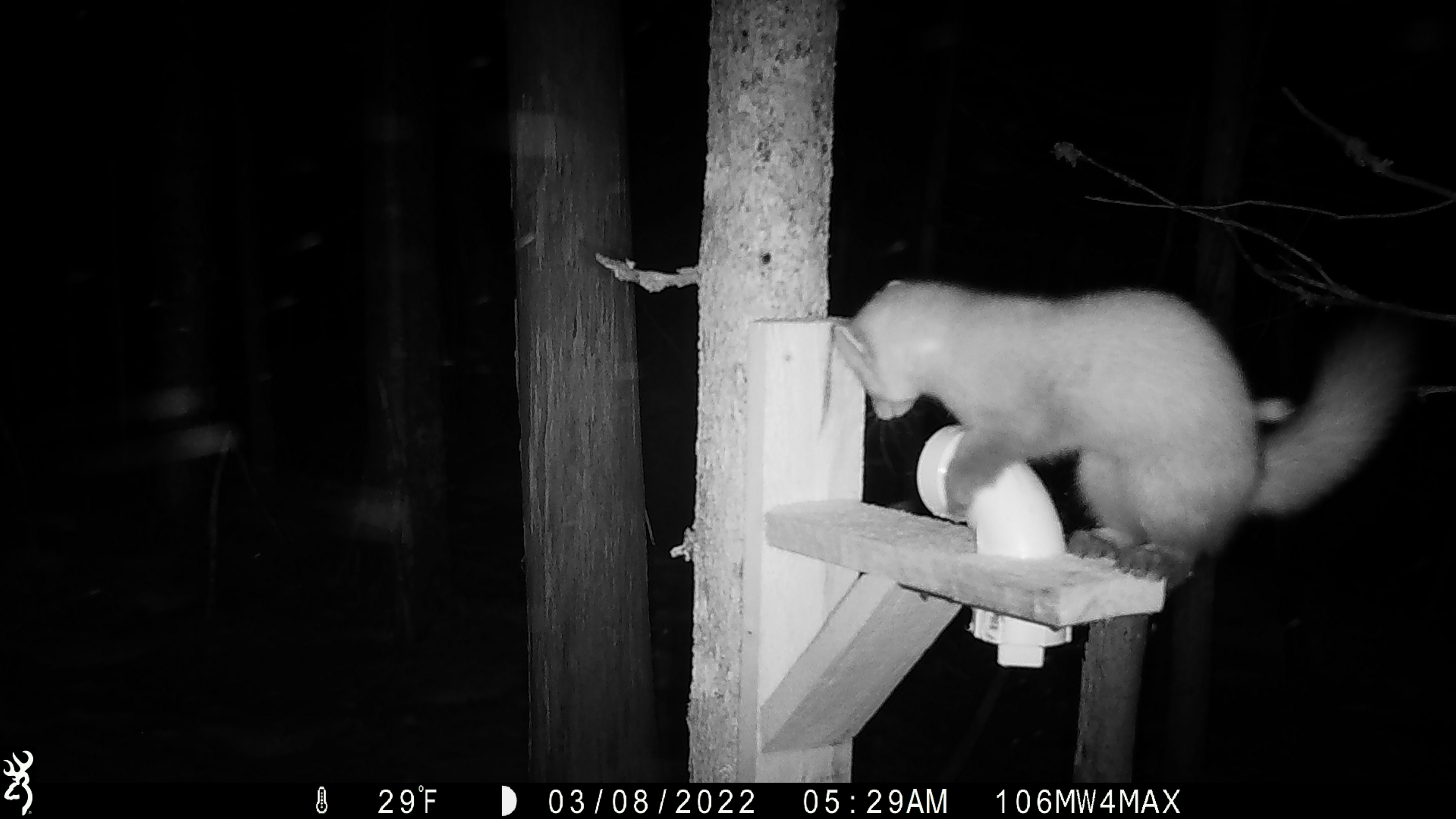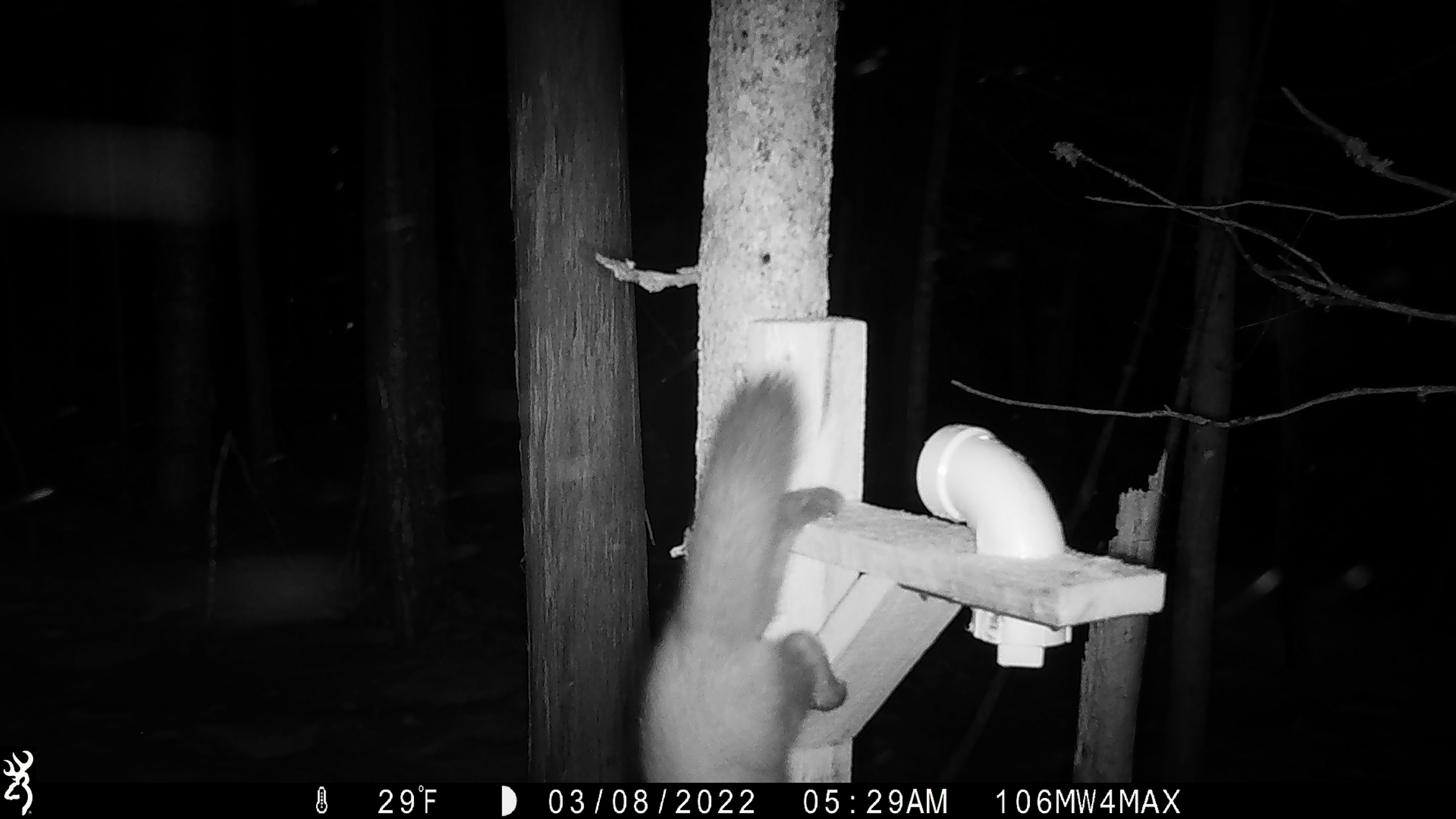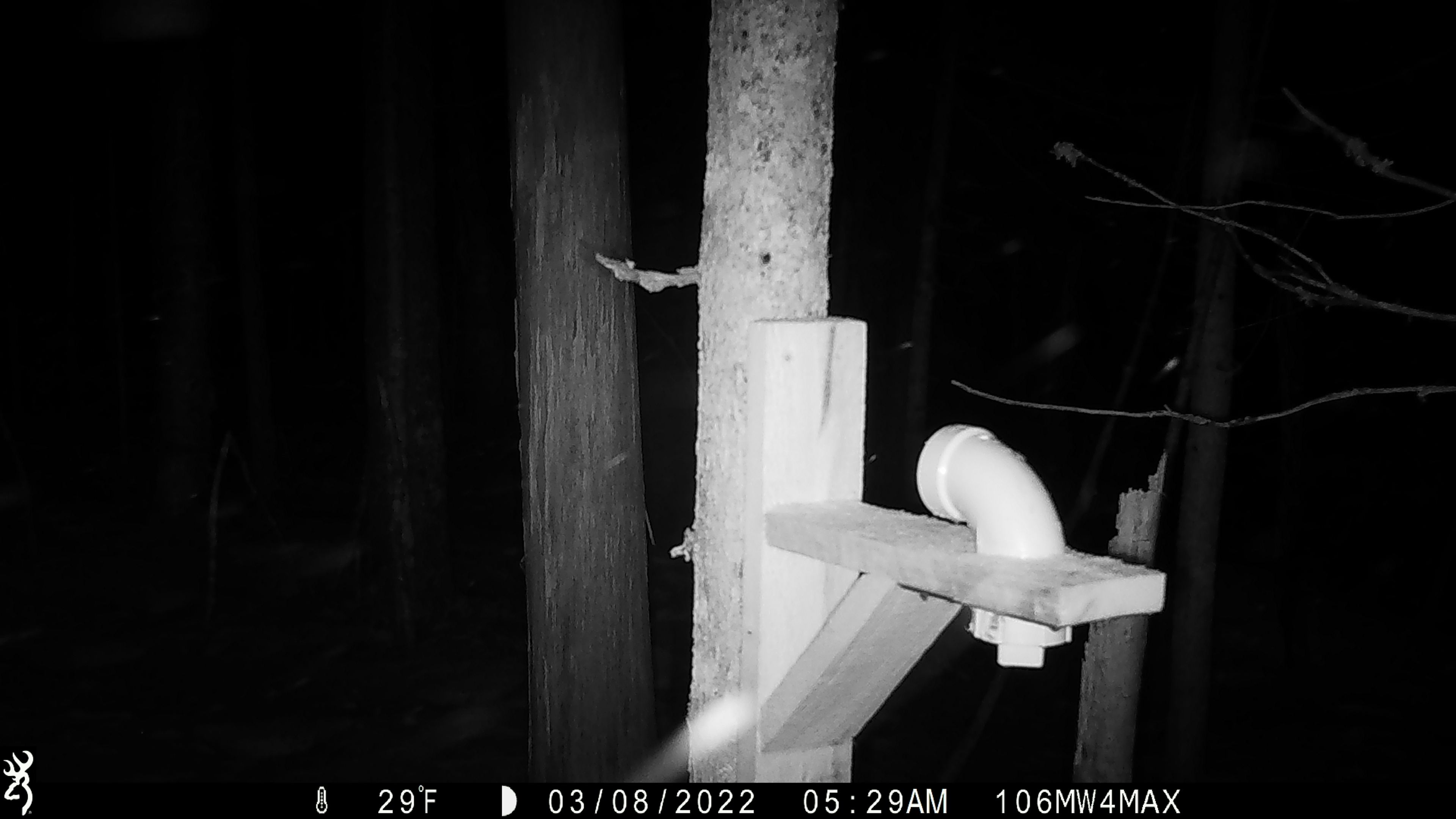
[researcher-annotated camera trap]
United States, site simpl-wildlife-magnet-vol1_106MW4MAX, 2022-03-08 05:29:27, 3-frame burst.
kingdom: Animalia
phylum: Chordata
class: Mammalia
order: Carnivora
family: Mustelidae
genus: Martes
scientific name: Martes americana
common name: american marten